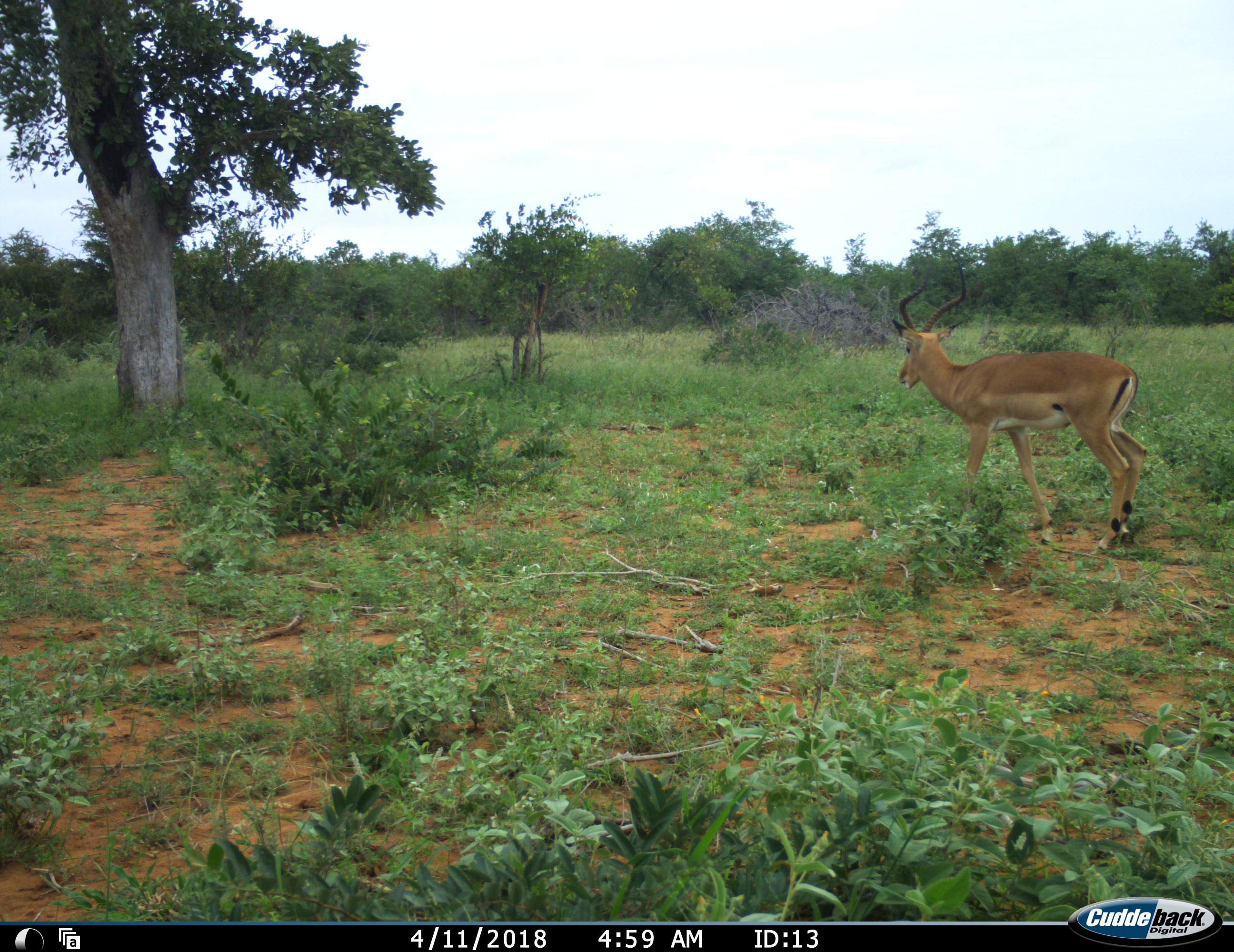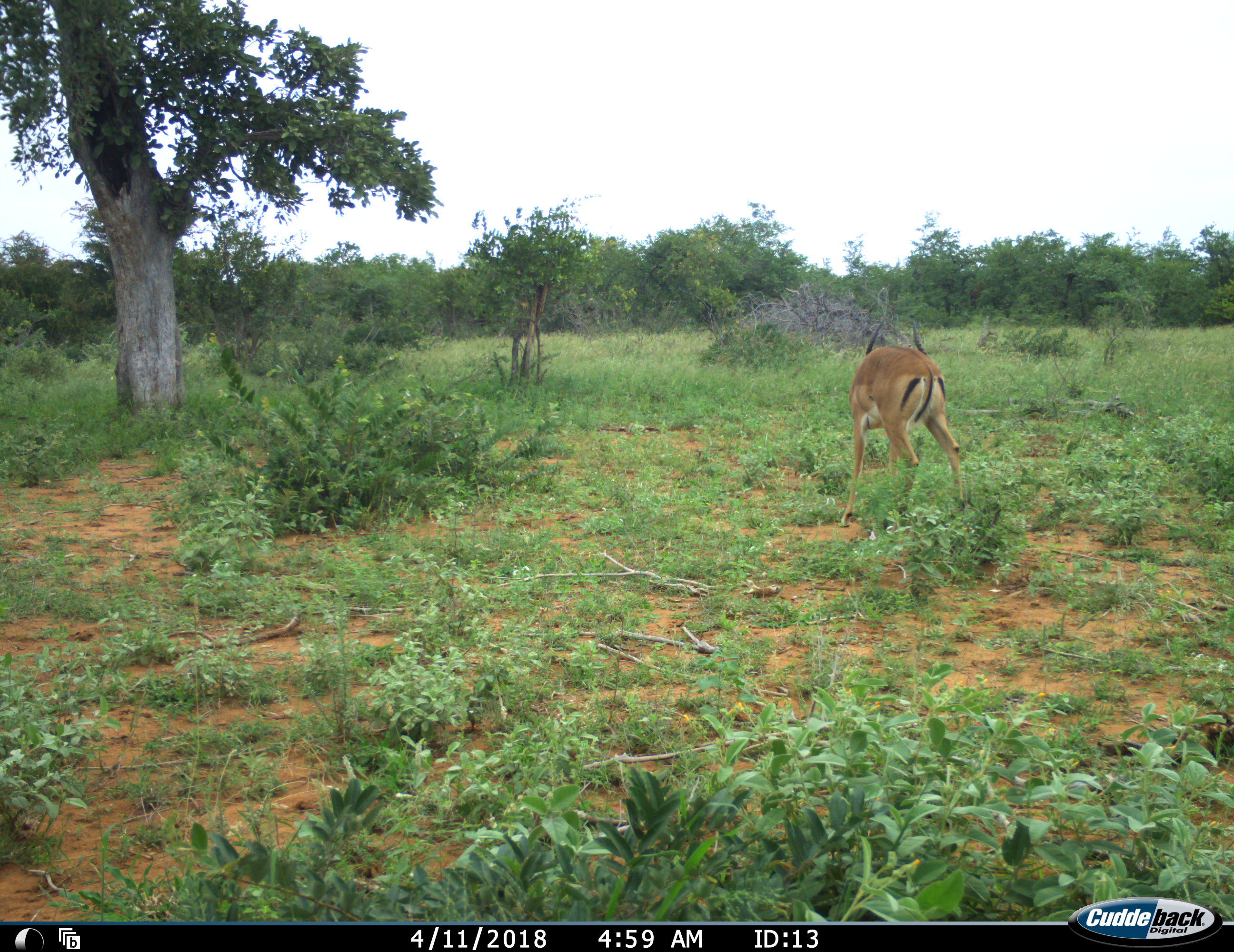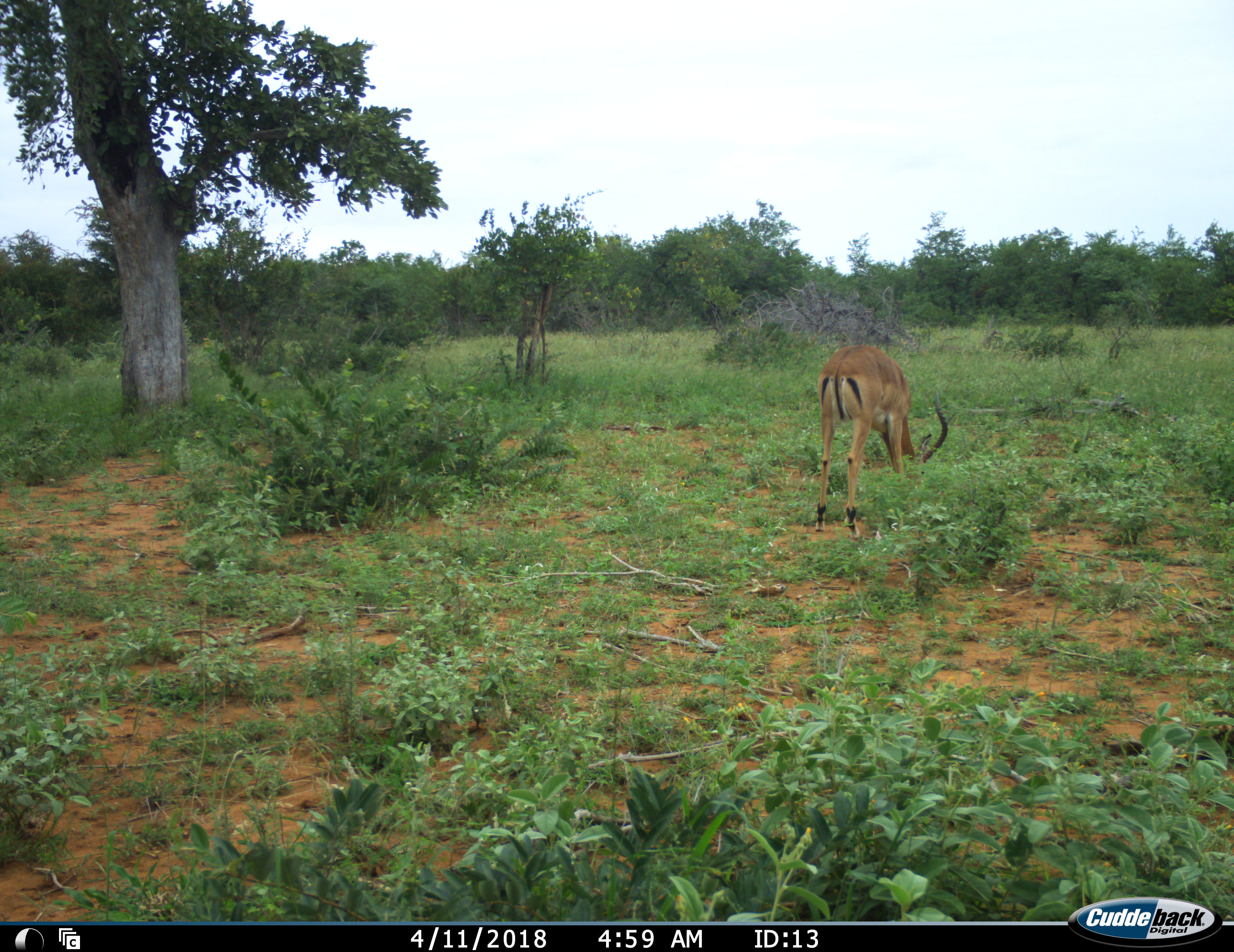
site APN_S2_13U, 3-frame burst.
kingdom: Animalia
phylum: Chordata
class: Mammalia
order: Artiodactyla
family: Bovidae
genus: Aepyceros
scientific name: Aepyceros melampus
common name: impala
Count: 1.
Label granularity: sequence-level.